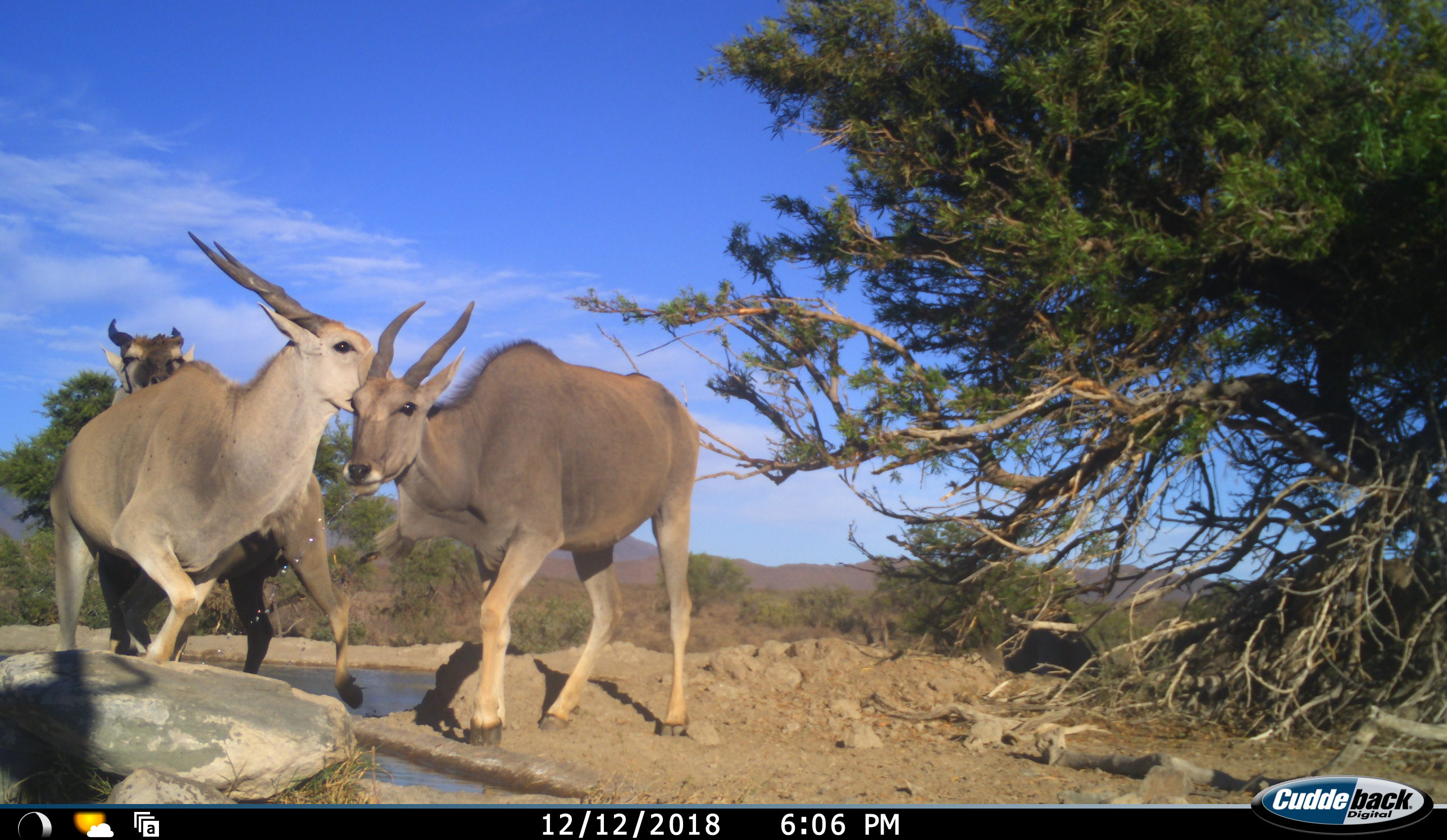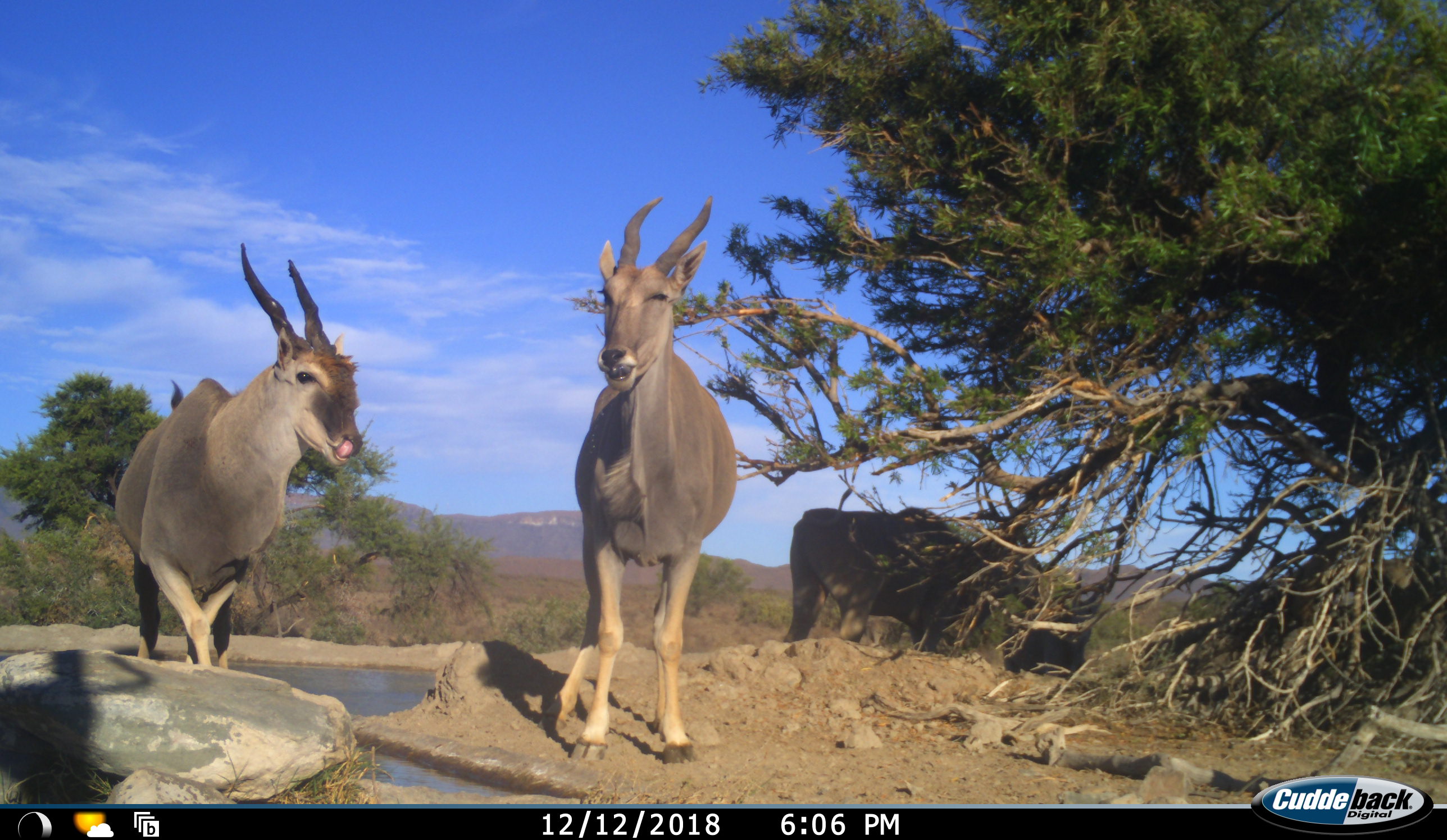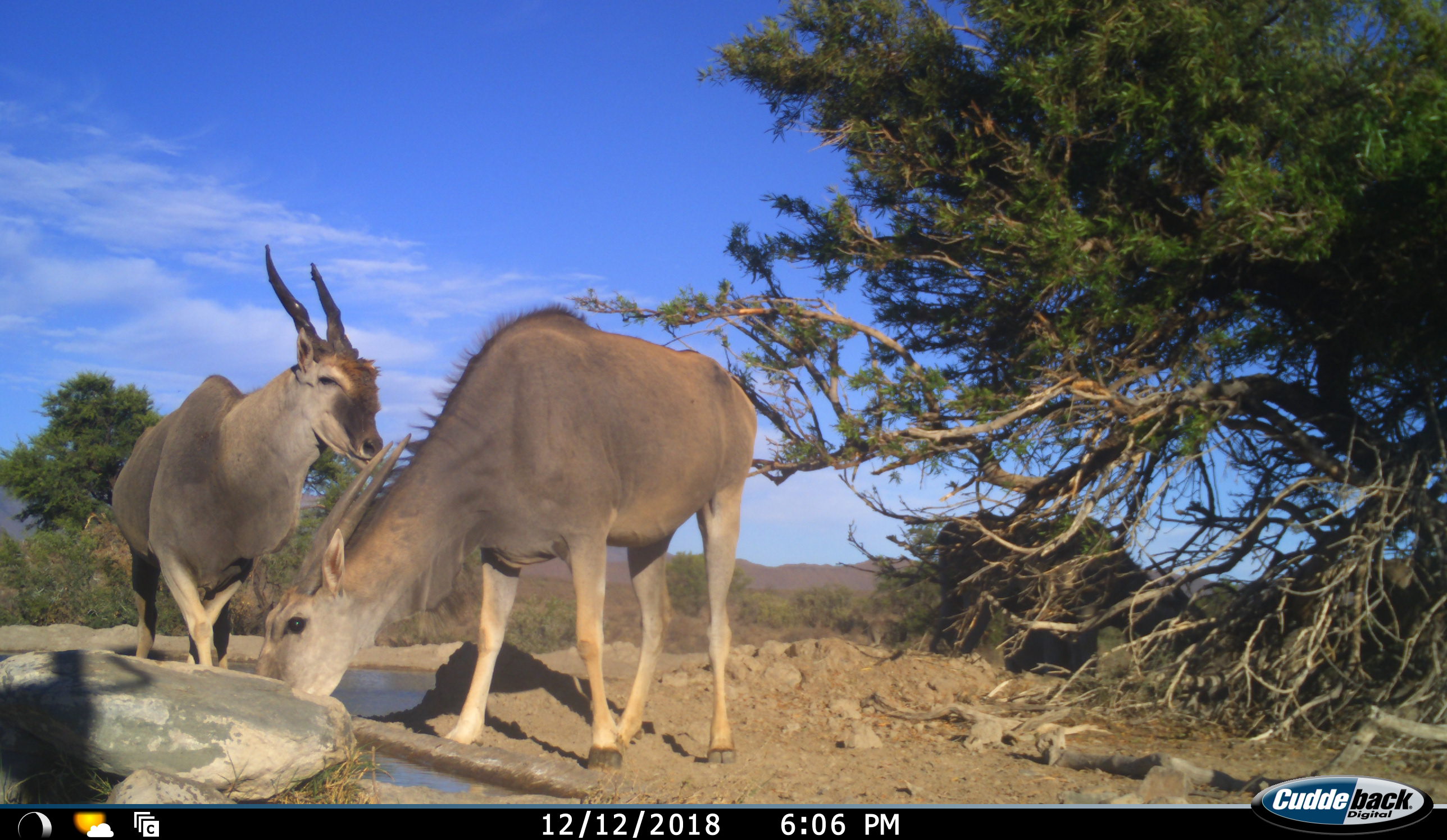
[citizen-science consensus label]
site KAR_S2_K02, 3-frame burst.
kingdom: Animalia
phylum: Chordata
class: Mammalia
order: Artiodactyla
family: Bovidae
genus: Tragelaphus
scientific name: Tragelaphus oryx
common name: eland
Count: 3.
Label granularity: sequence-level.